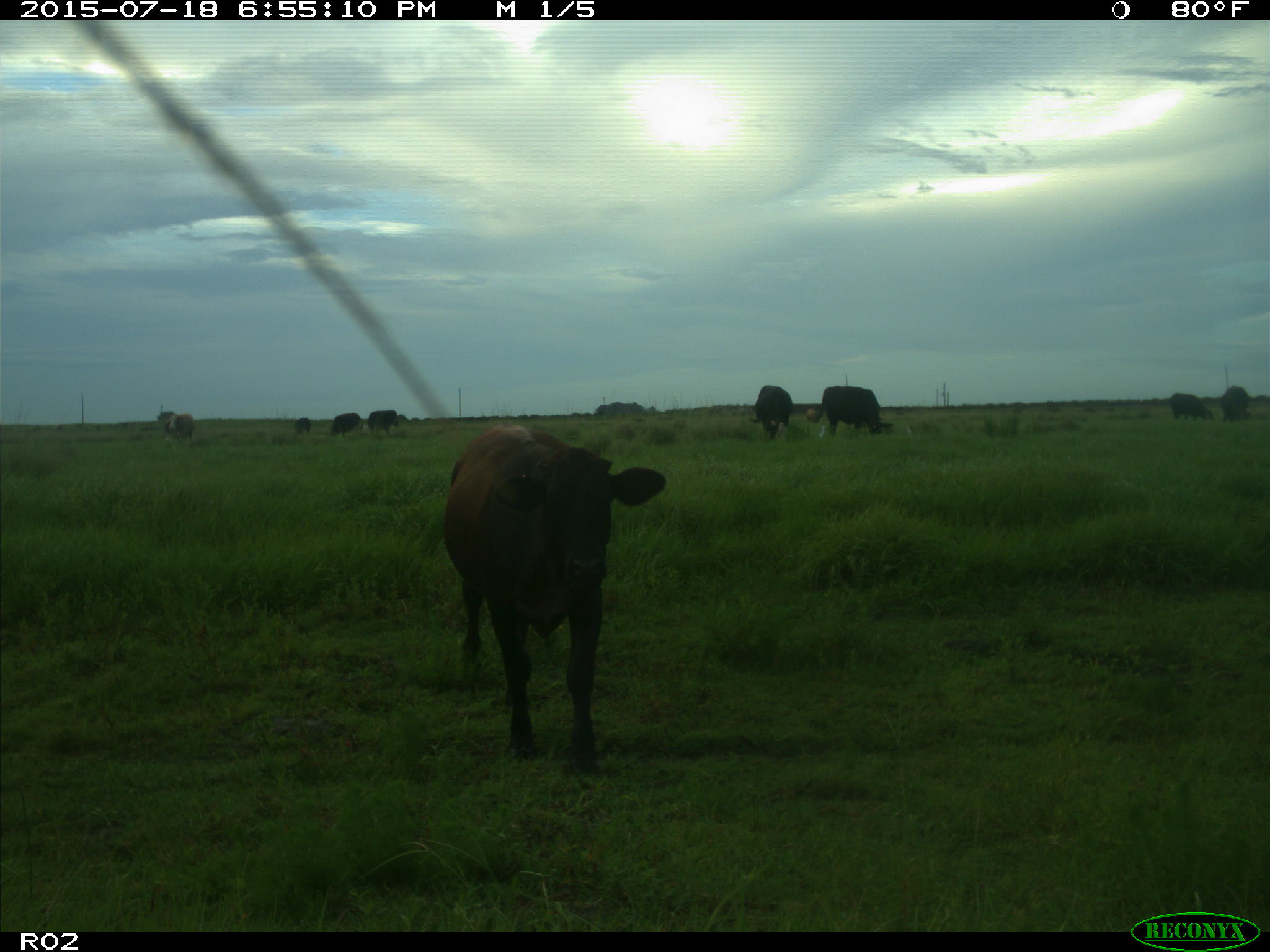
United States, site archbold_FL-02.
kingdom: Animalia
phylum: Chordata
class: Mammalia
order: Artiodactyla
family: Bovidae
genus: Bos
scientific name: Bos taurus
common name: domestic cow